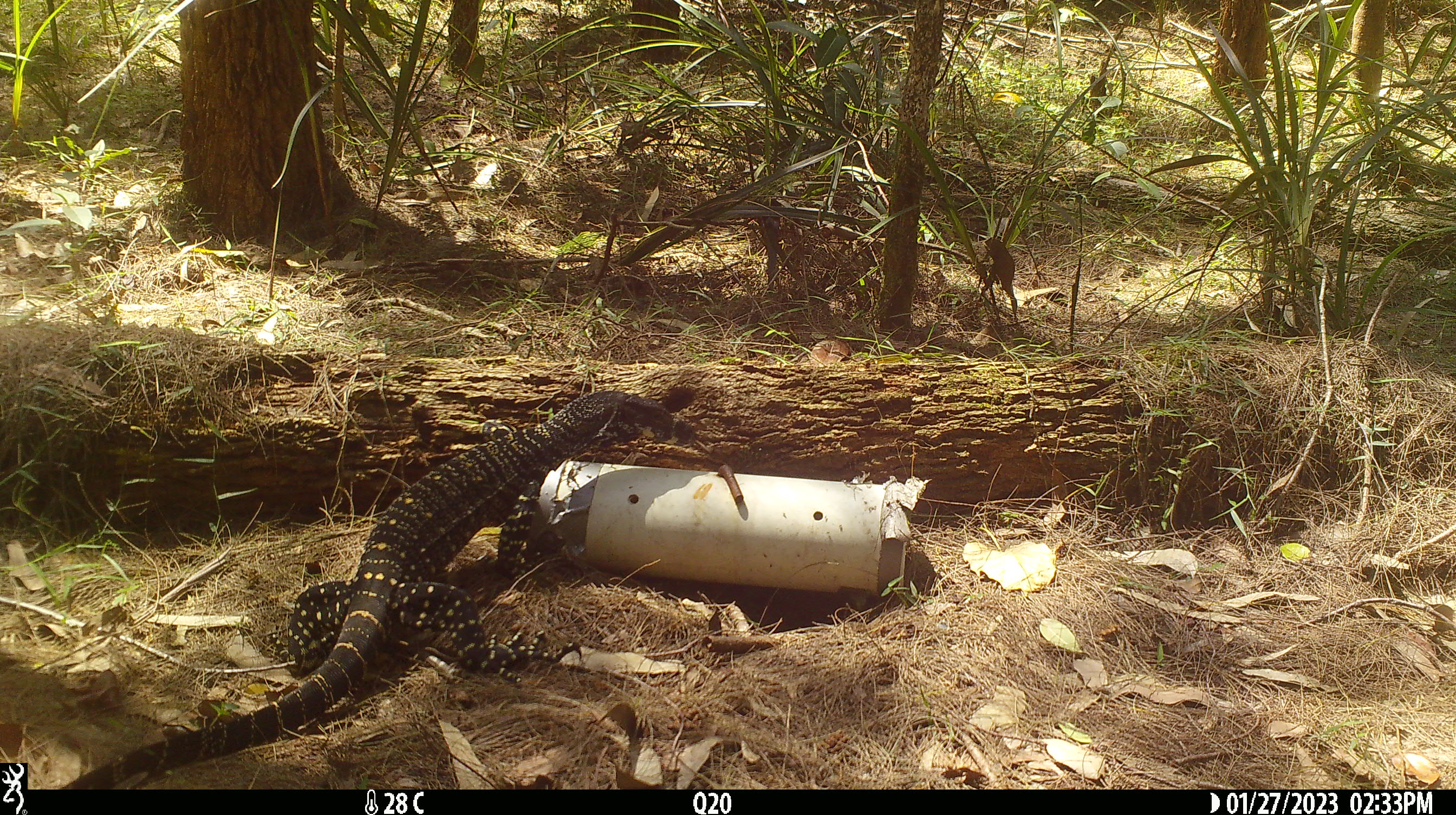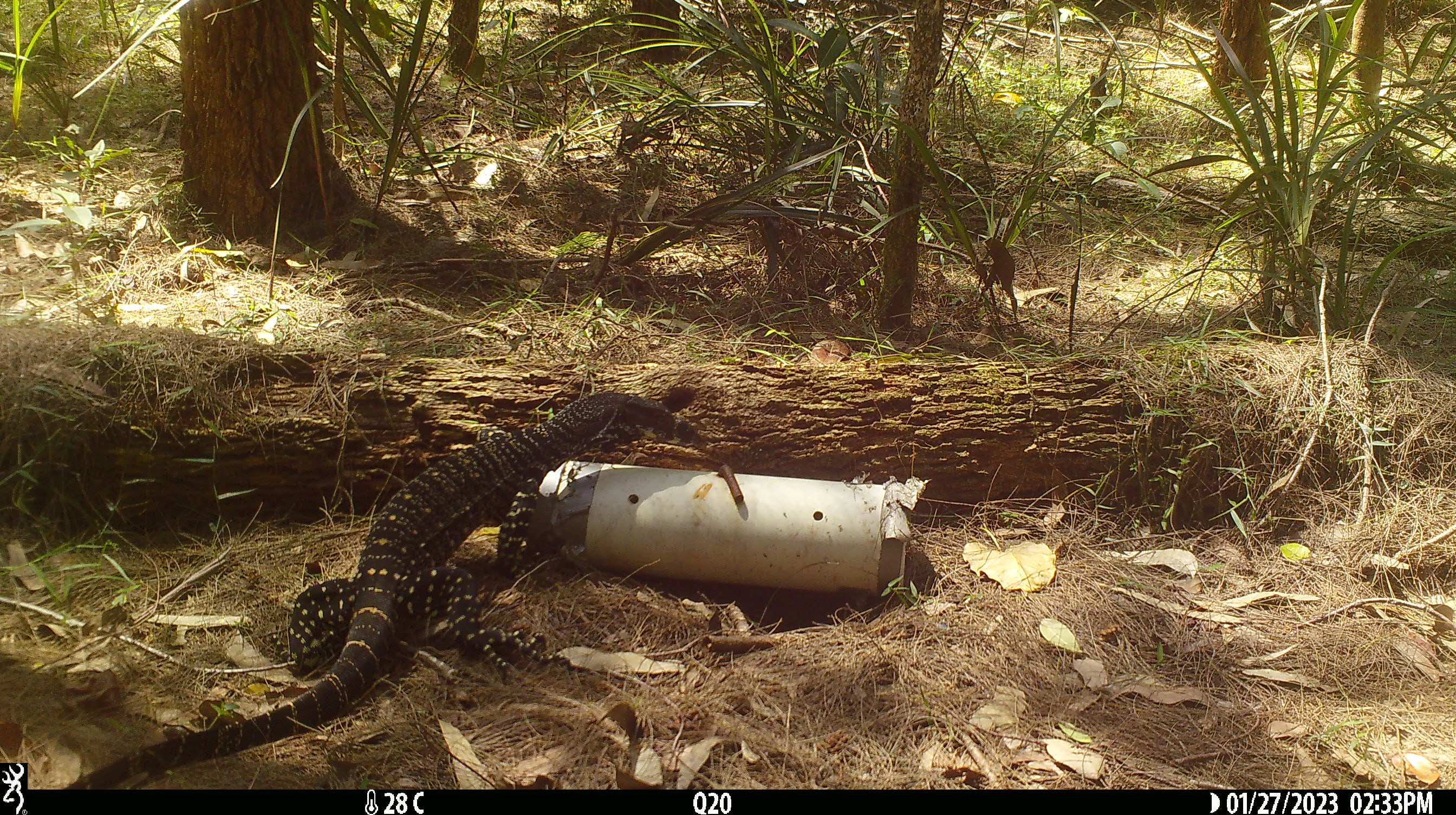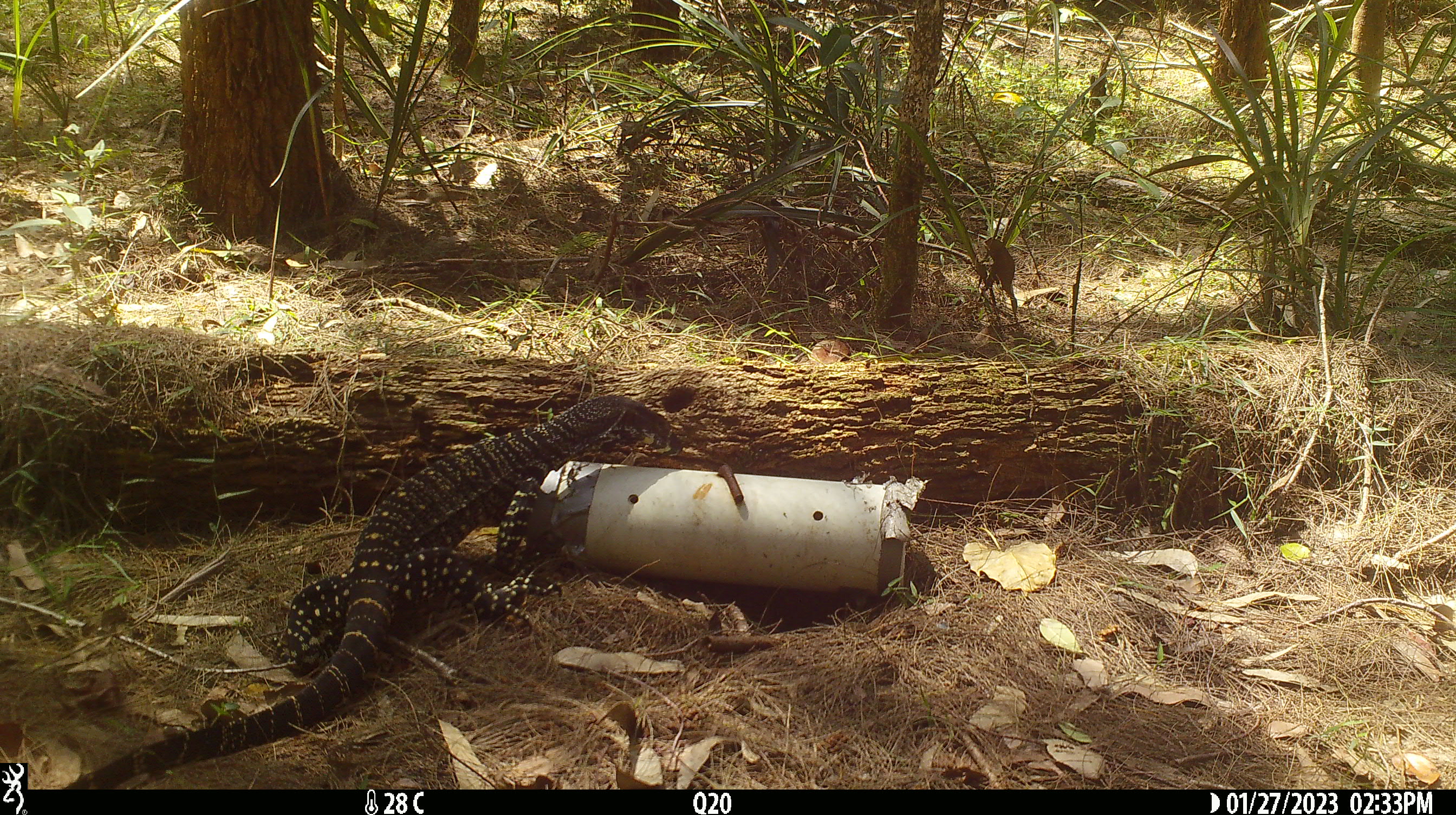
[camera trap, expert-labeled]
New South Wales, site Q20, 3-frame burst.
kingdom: Animalia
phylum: Chordata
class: Reptilia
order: Squamata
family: Varanidae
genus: Varanus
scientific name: Varanus varius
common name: lace monitor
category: goanna